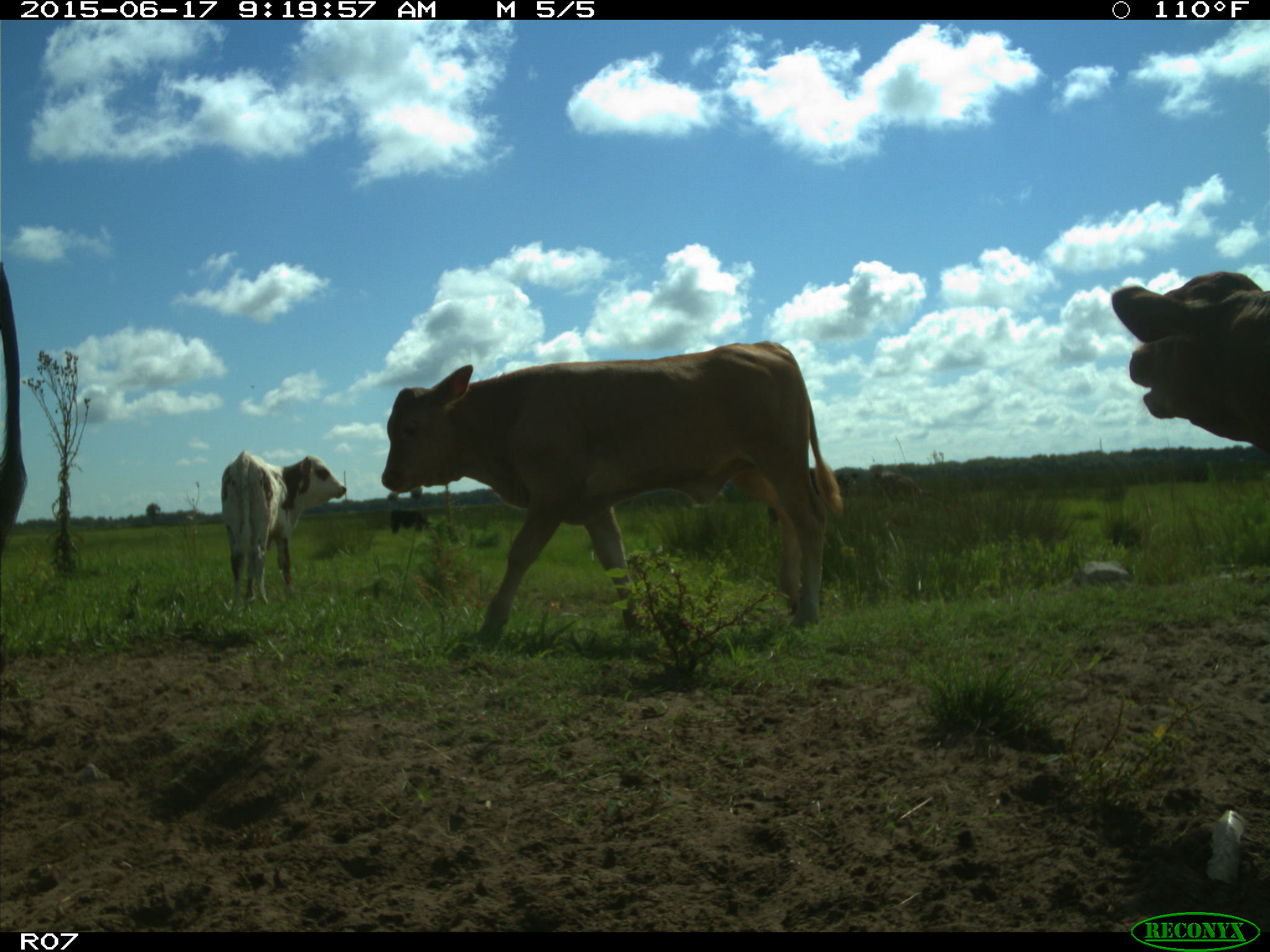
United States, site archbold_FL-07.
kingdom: Animalia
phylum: Chordata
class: Mammalia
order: Artiodactyla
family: Bovidae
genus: Bos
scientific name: Bos taurus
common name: domestic cow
Bos taurus (domestic cow).